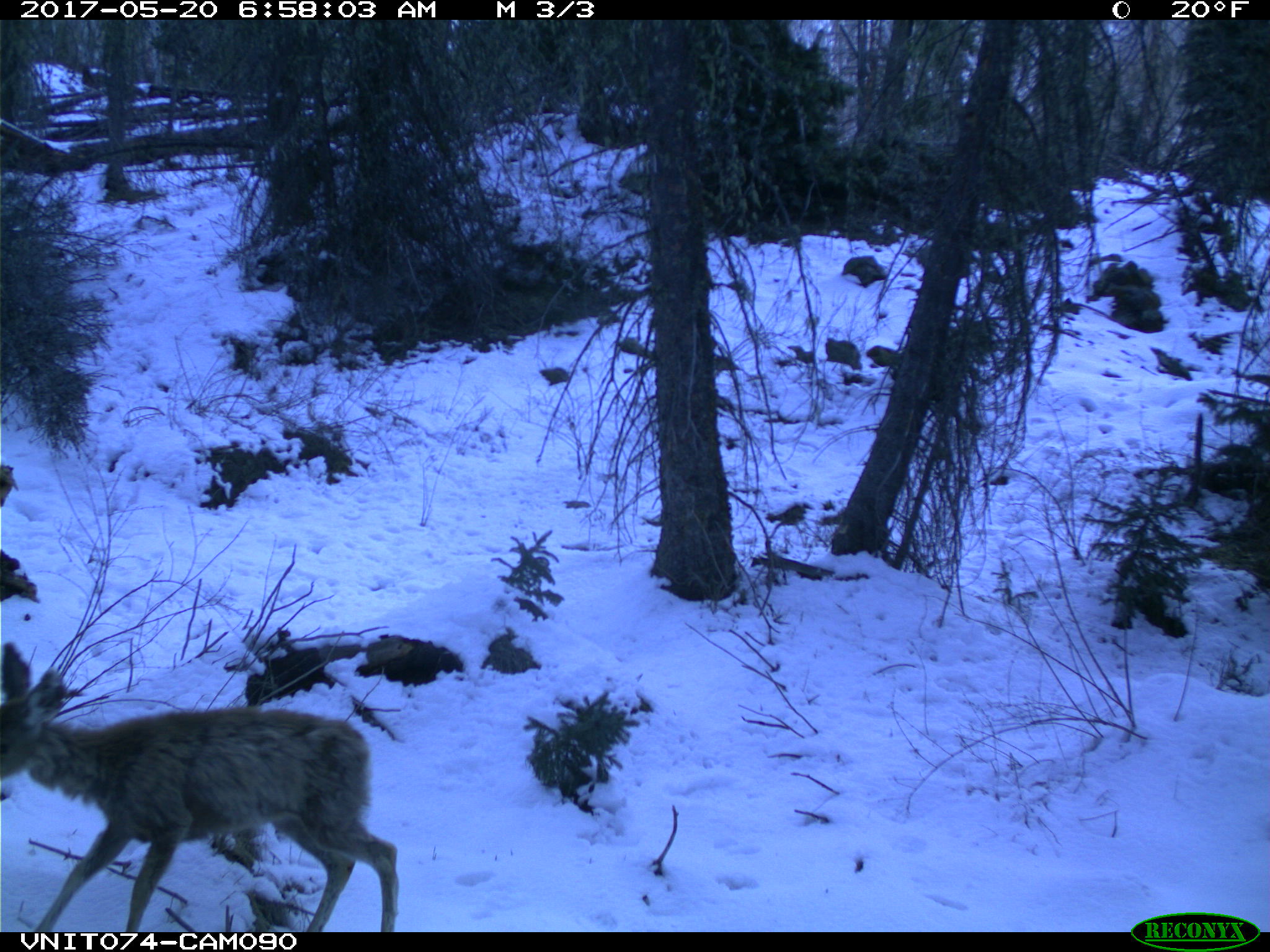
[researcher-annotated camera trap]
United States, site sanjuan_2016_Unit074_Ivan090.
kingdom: Animalia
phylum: Chordata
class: Mammalia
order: Artiodactyla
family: Cervidae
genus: Odocoileus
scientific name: Odocoileus hemionus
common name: mule deer